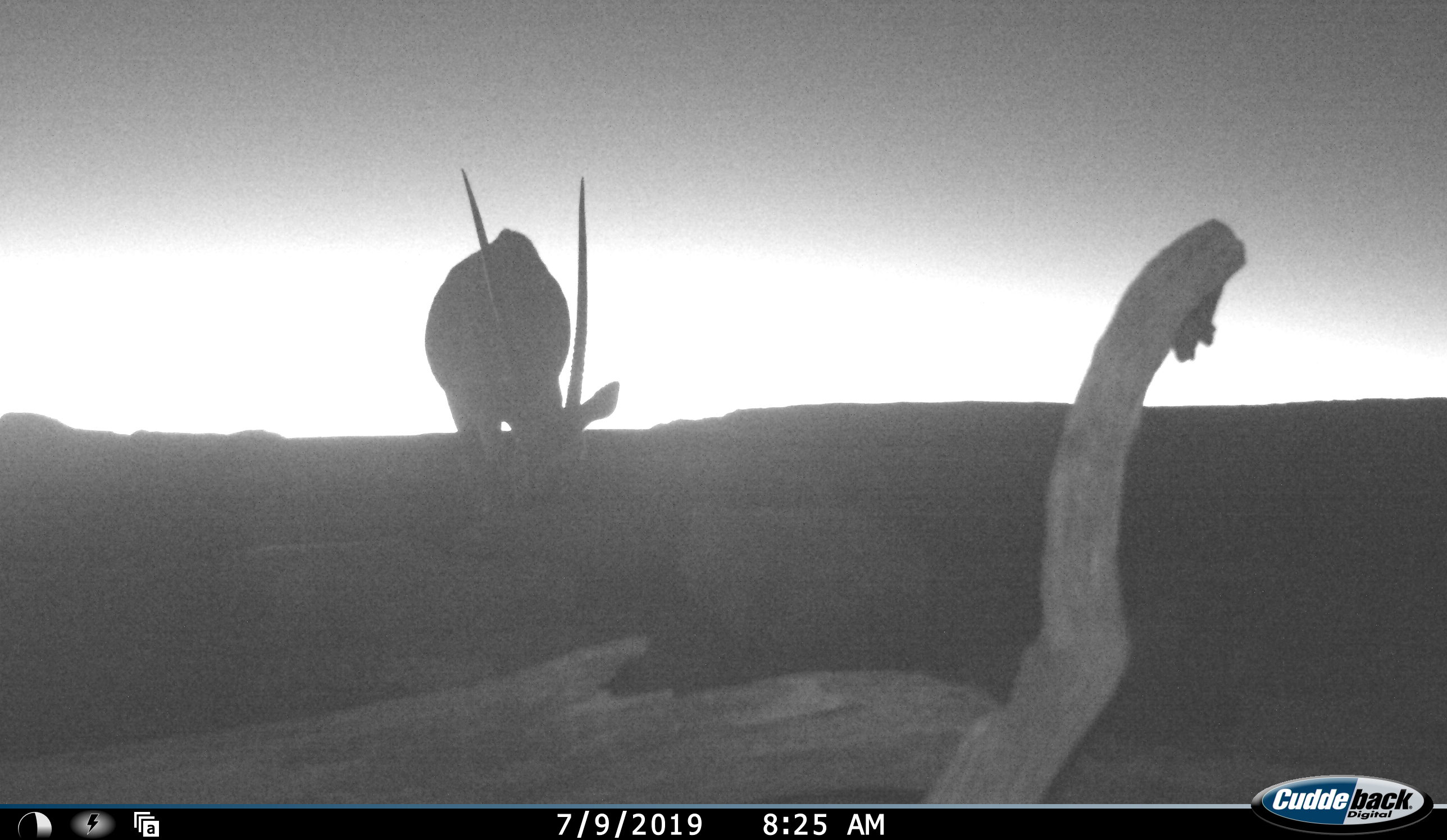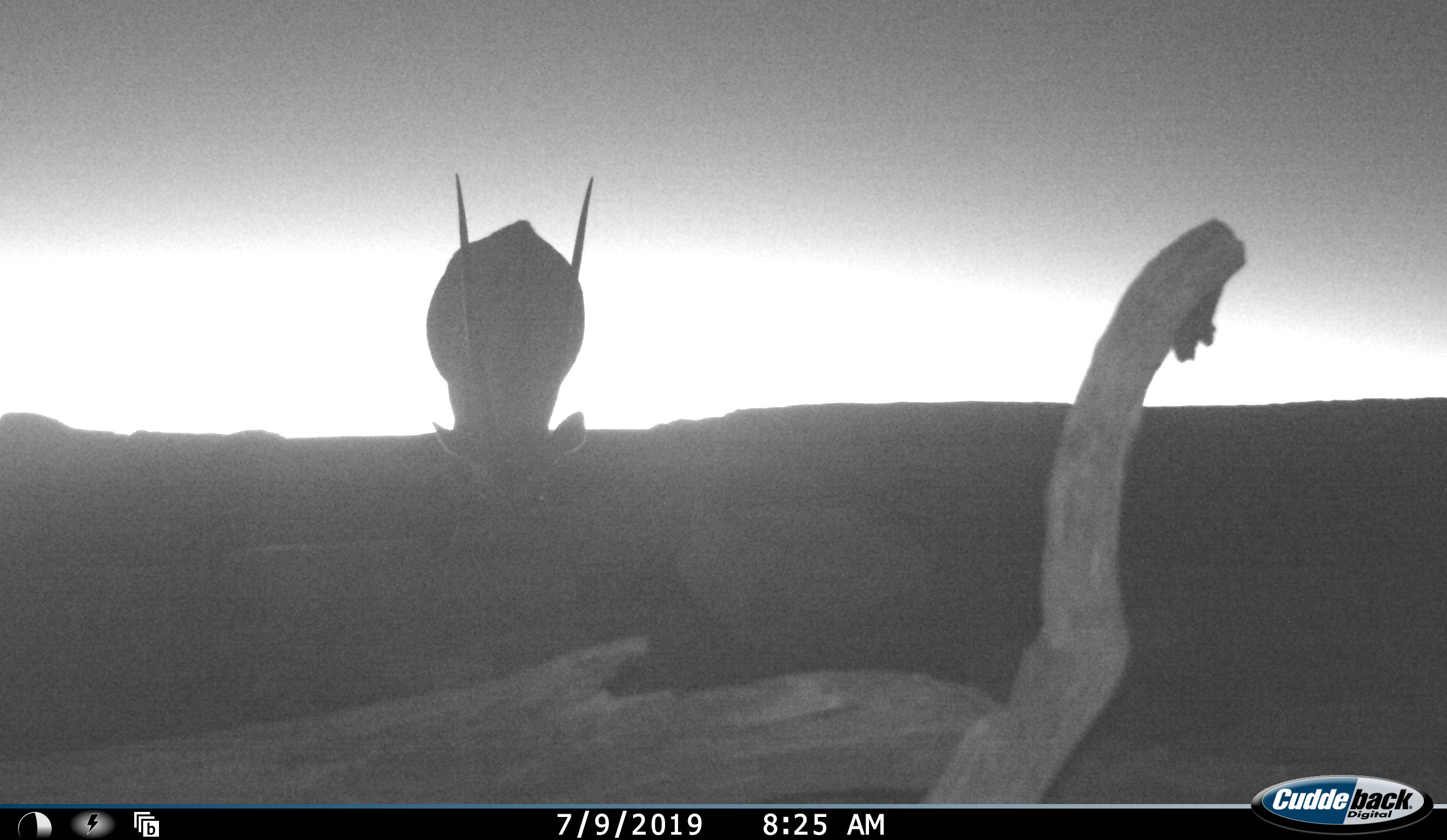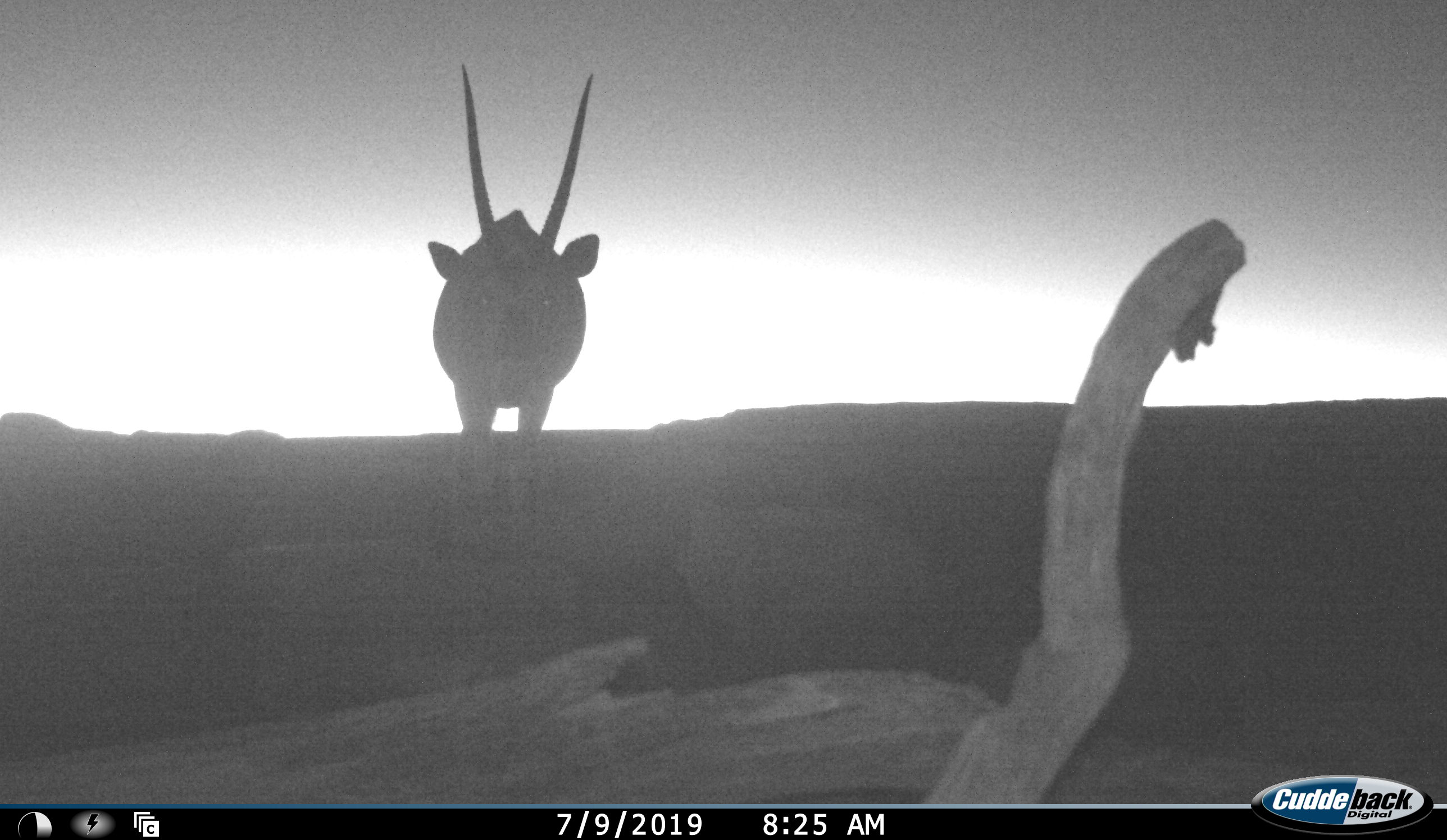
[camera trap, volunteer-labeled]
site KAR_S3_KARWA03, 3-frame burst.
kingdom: Animalia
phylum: Chordata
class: Mammalia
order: Artiodactyla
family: Bovidae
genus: Oryx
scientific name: Oryx gazella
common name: gemsbok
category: oryx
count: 1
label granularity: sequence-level